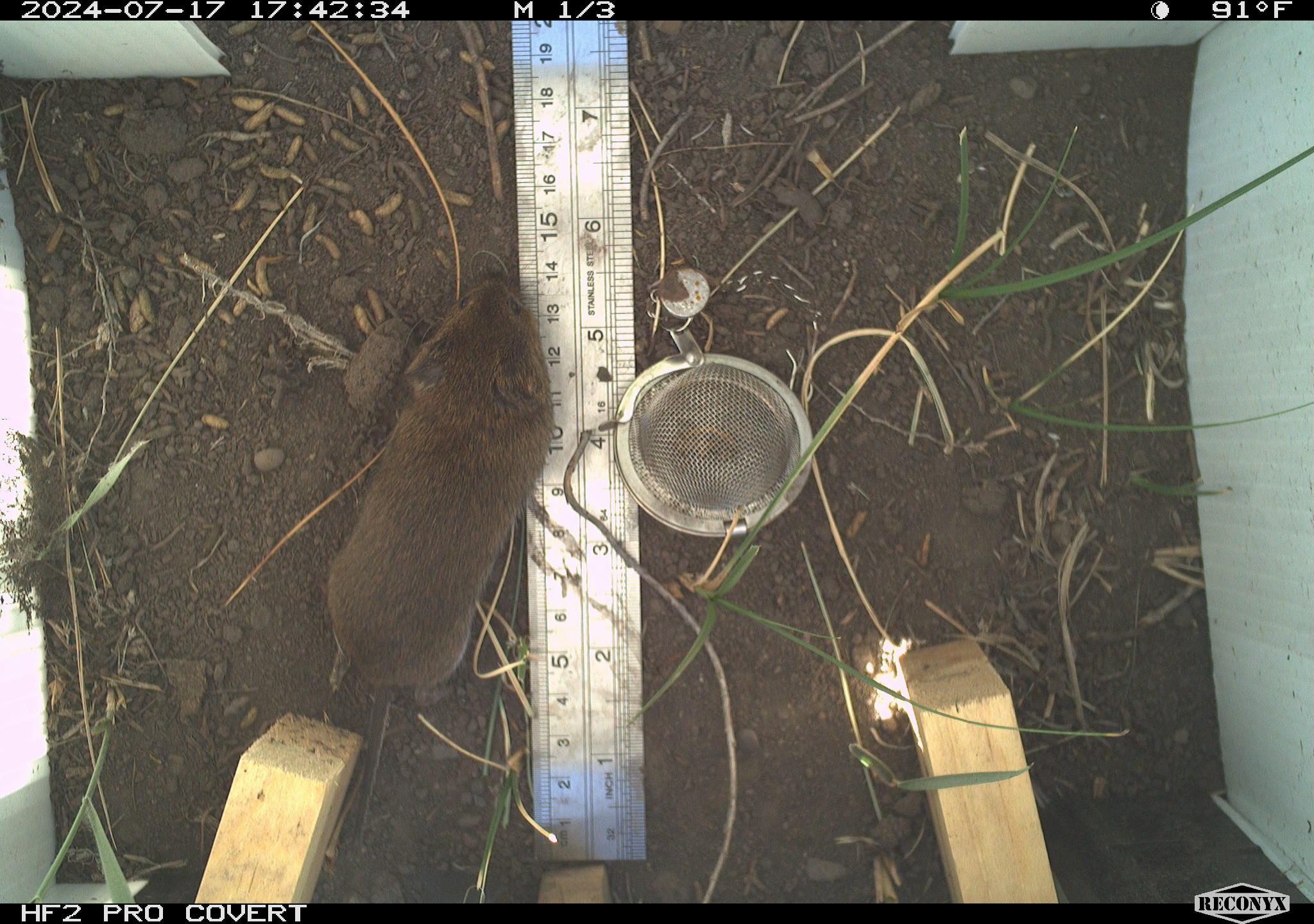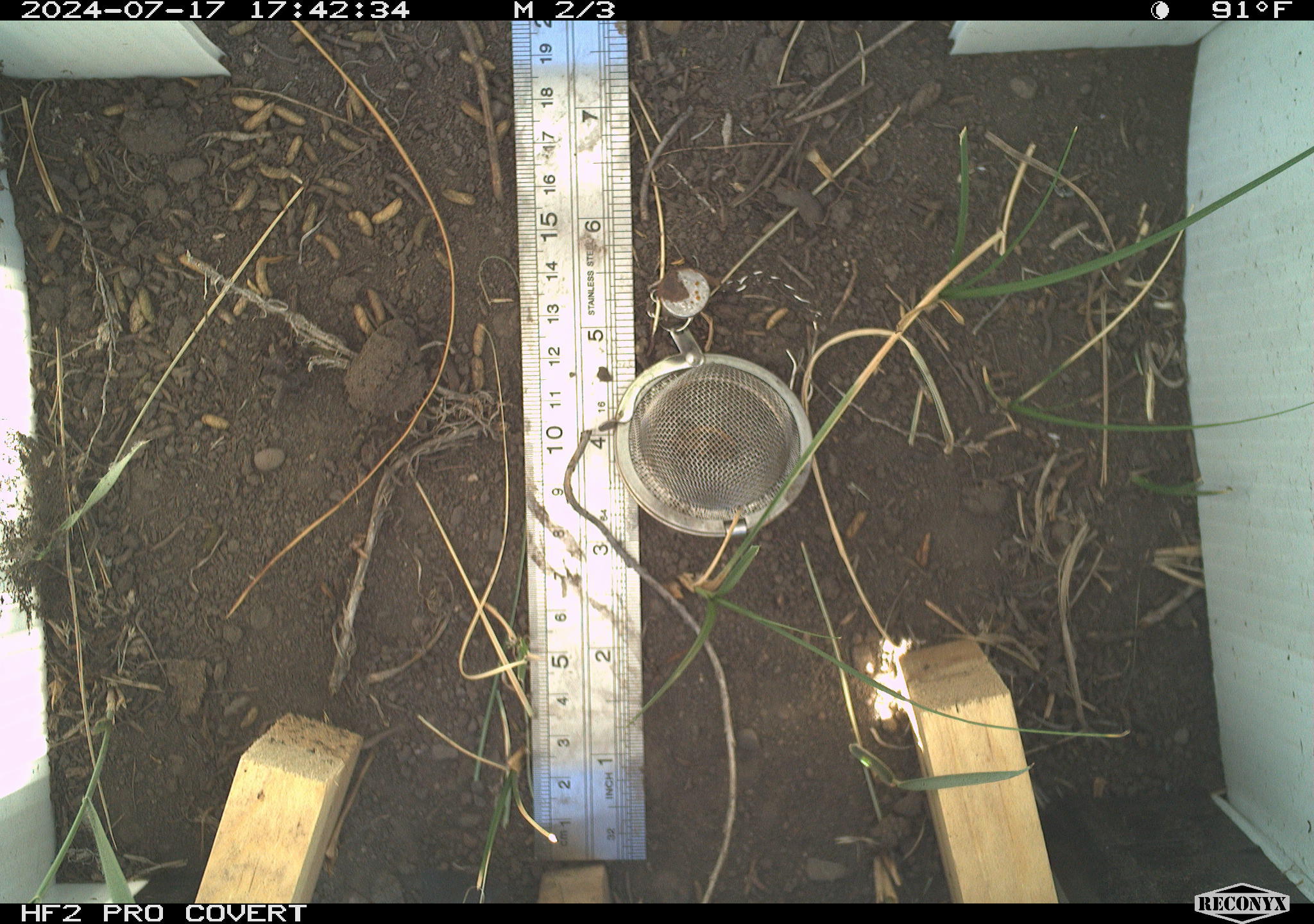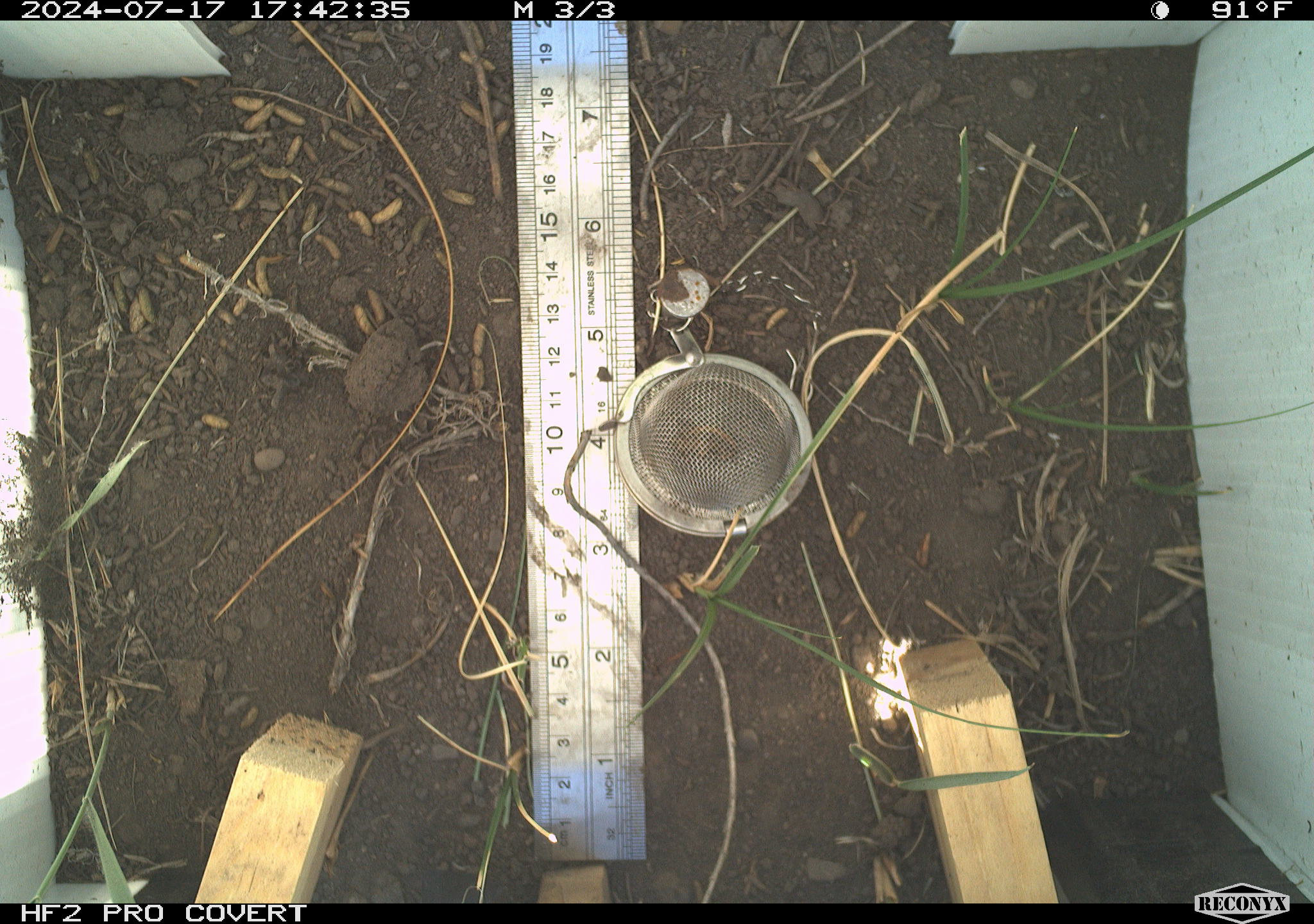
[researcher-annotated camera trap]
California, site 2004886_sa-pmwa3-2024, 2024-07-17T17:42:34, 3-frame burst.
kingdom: Animalia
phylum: Chordata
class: Mammalia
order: Rodentia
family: Cricetidae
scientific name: Arvicolinae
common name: voles, lemmings, and muskrats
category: arvicolinae subfamily